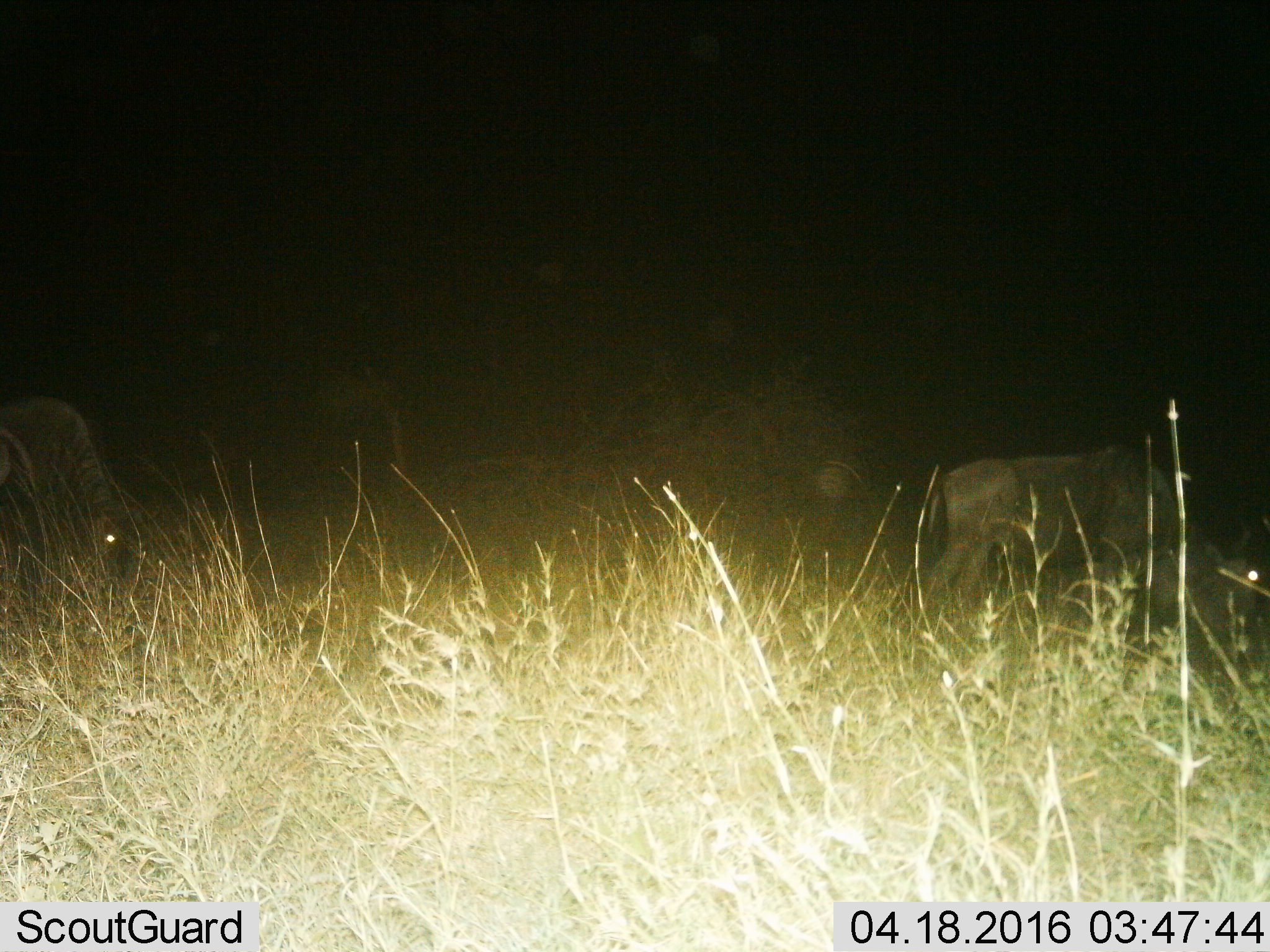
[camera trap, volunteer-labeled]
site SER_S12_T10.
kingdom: Animalia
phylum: Chordata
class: Mammalia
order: Artiodactyla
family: Bovidae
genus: Connochaetes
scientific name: Connochaetes taurinus taurinus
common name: blue wildebeest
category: wildebeestblue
Wildebeestblue (blue wildebeest) (Connochaetes taurinus taurinus), count 3. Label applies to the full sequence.